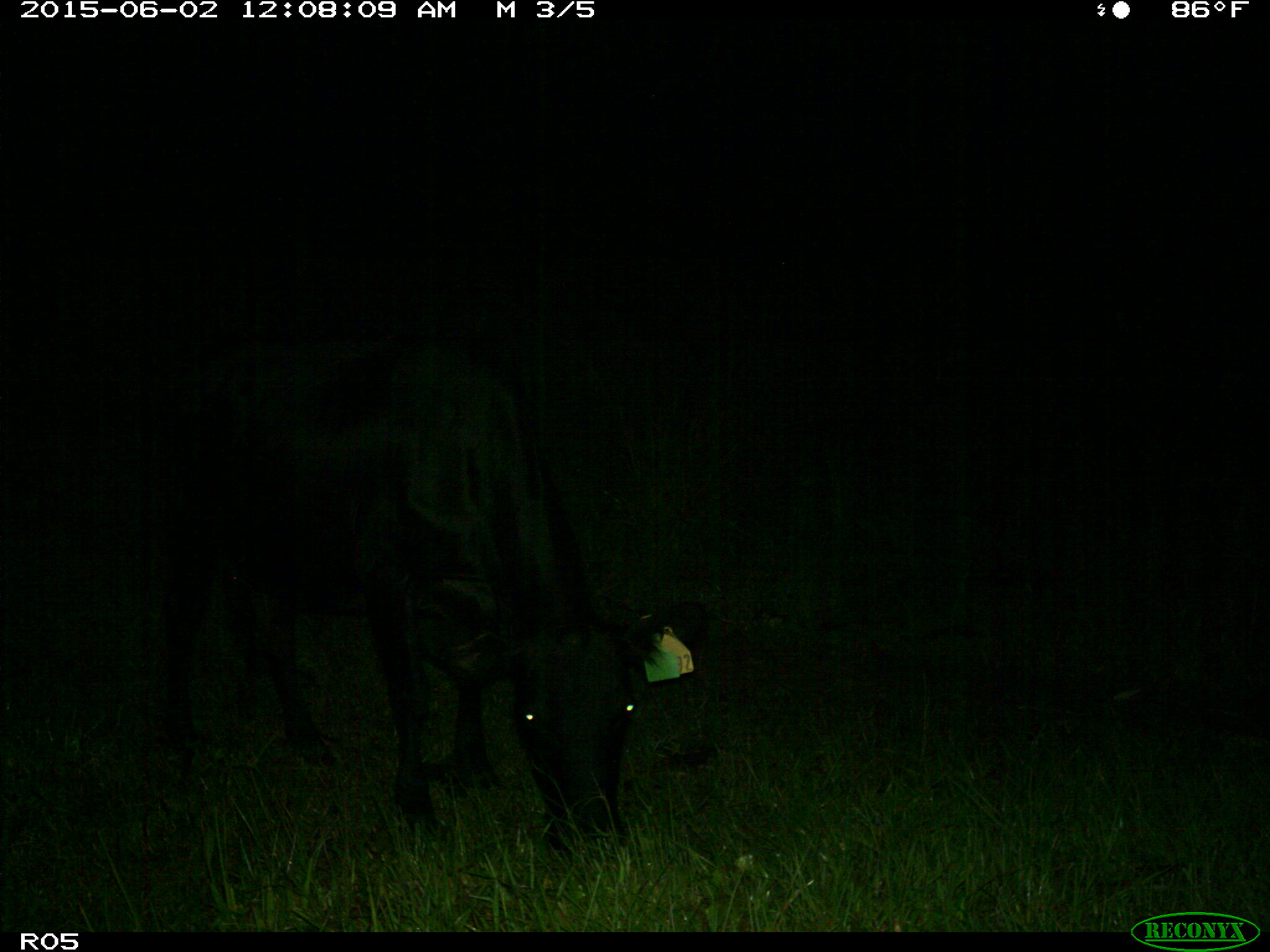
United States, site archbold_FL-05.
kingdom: Animalia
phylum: Chordata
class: Mammalia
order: Artiodactyla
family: Bovidae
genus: Bos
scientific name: Bos taurus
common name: domestic cow